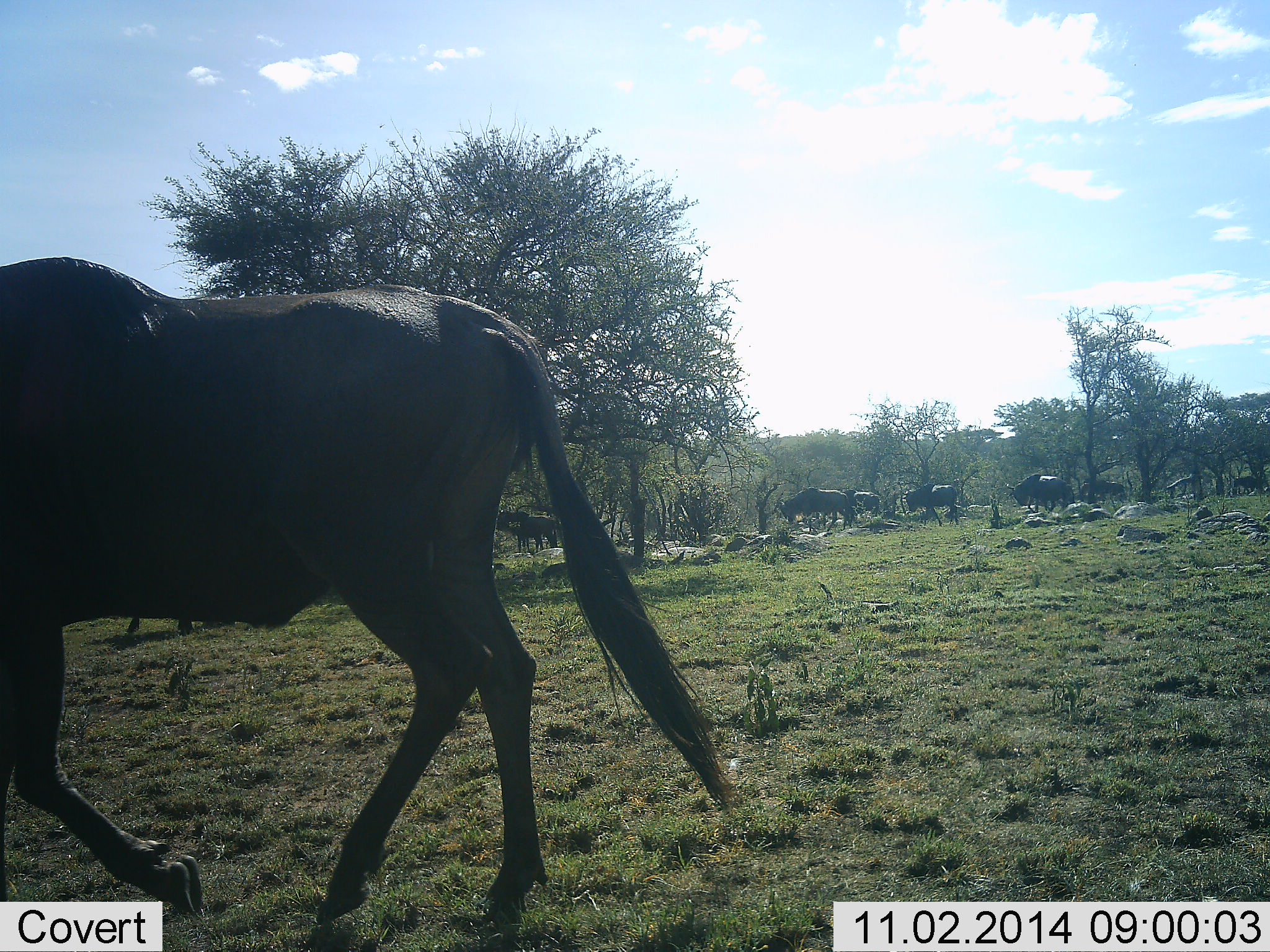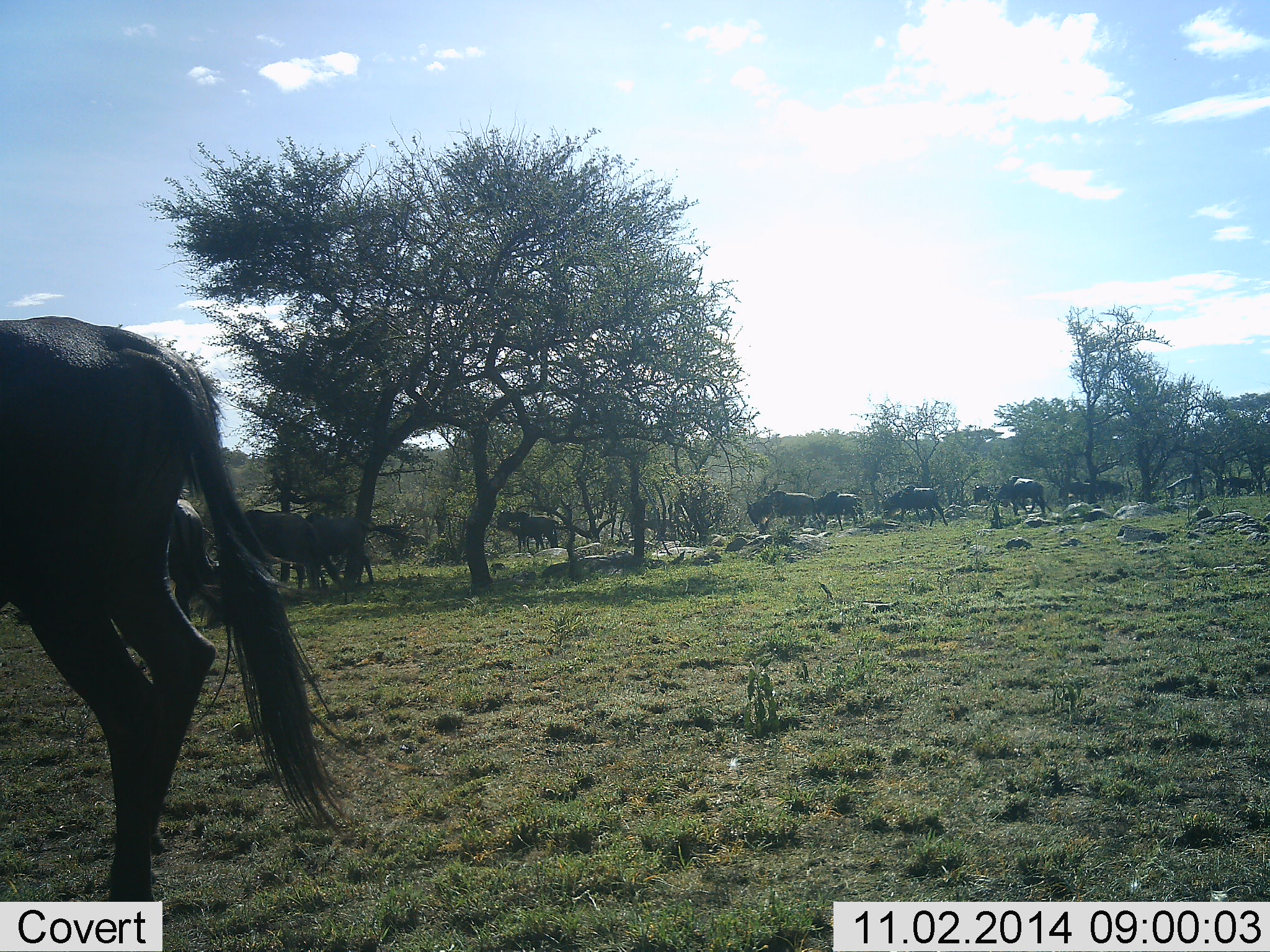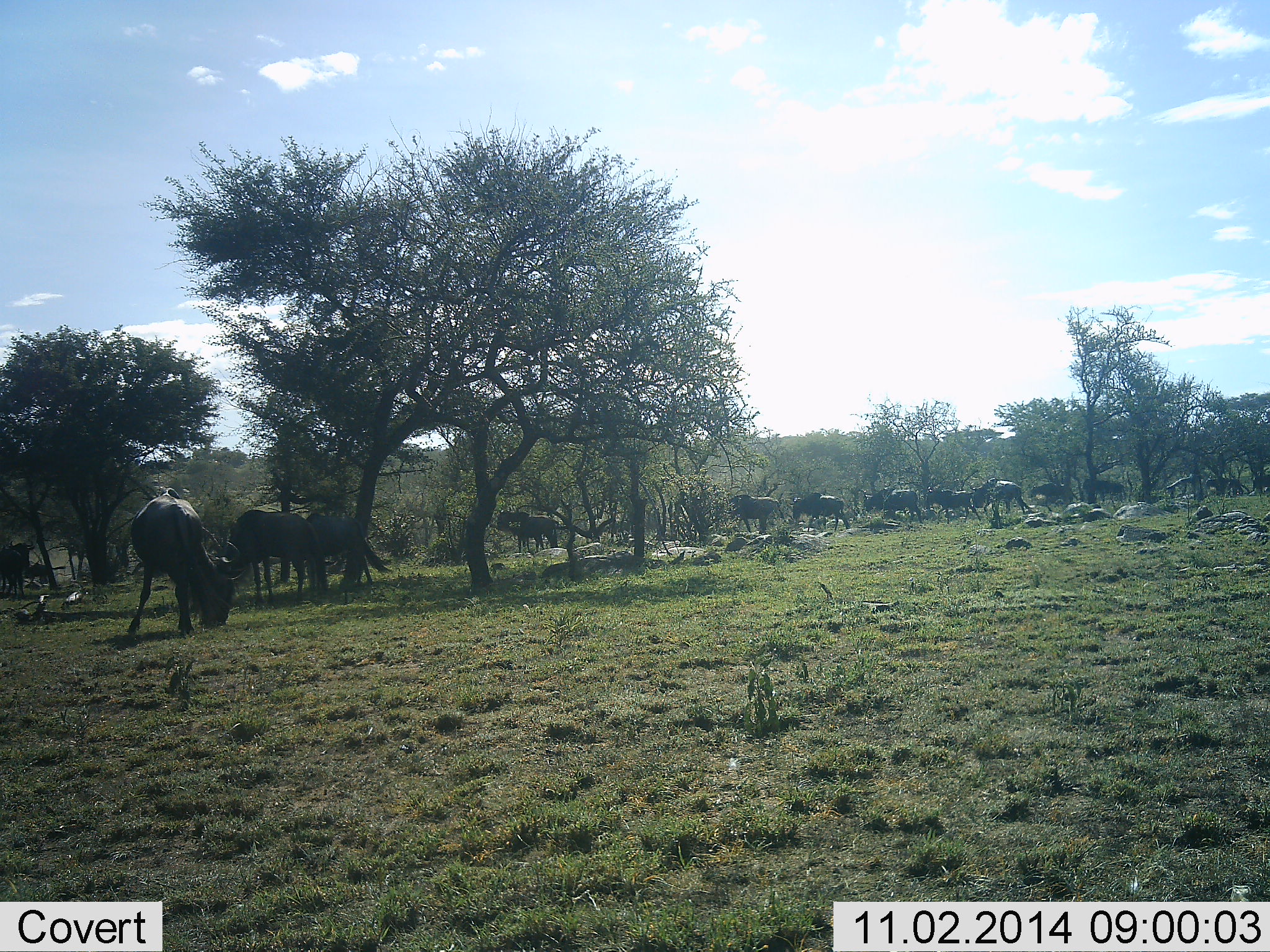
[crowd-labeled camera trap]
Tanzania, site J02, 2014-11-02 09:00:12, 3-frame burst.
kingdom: Animalia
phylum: Chordata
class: Mammalia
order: Artiodactyla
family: Bovidae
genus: Connochaetes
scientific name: Connochaetes taurinus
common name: blue wildebeest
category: wildebeest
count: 11-50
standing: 18%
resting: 0%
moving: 91%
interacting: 0%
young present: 0%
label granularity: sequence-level